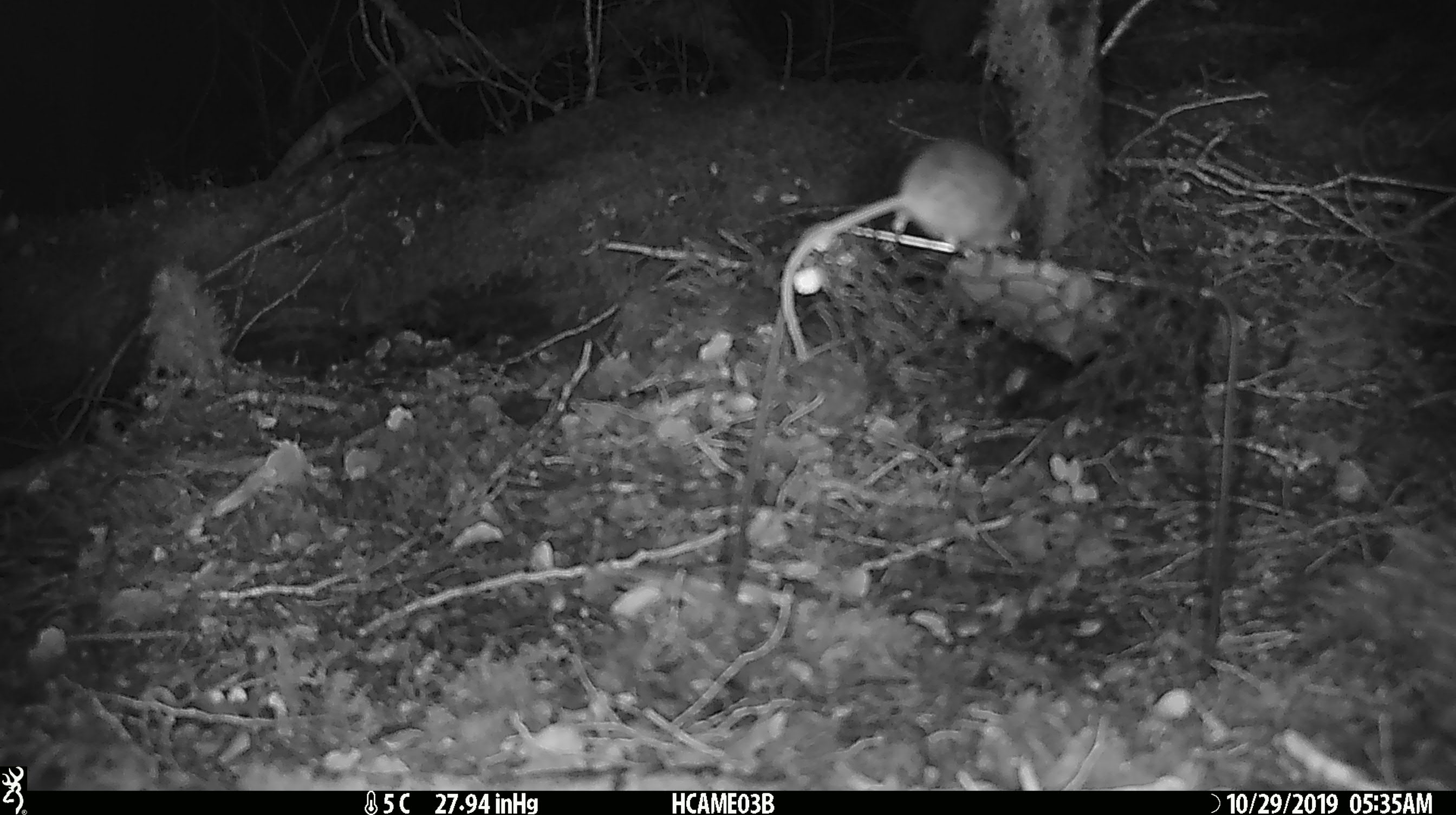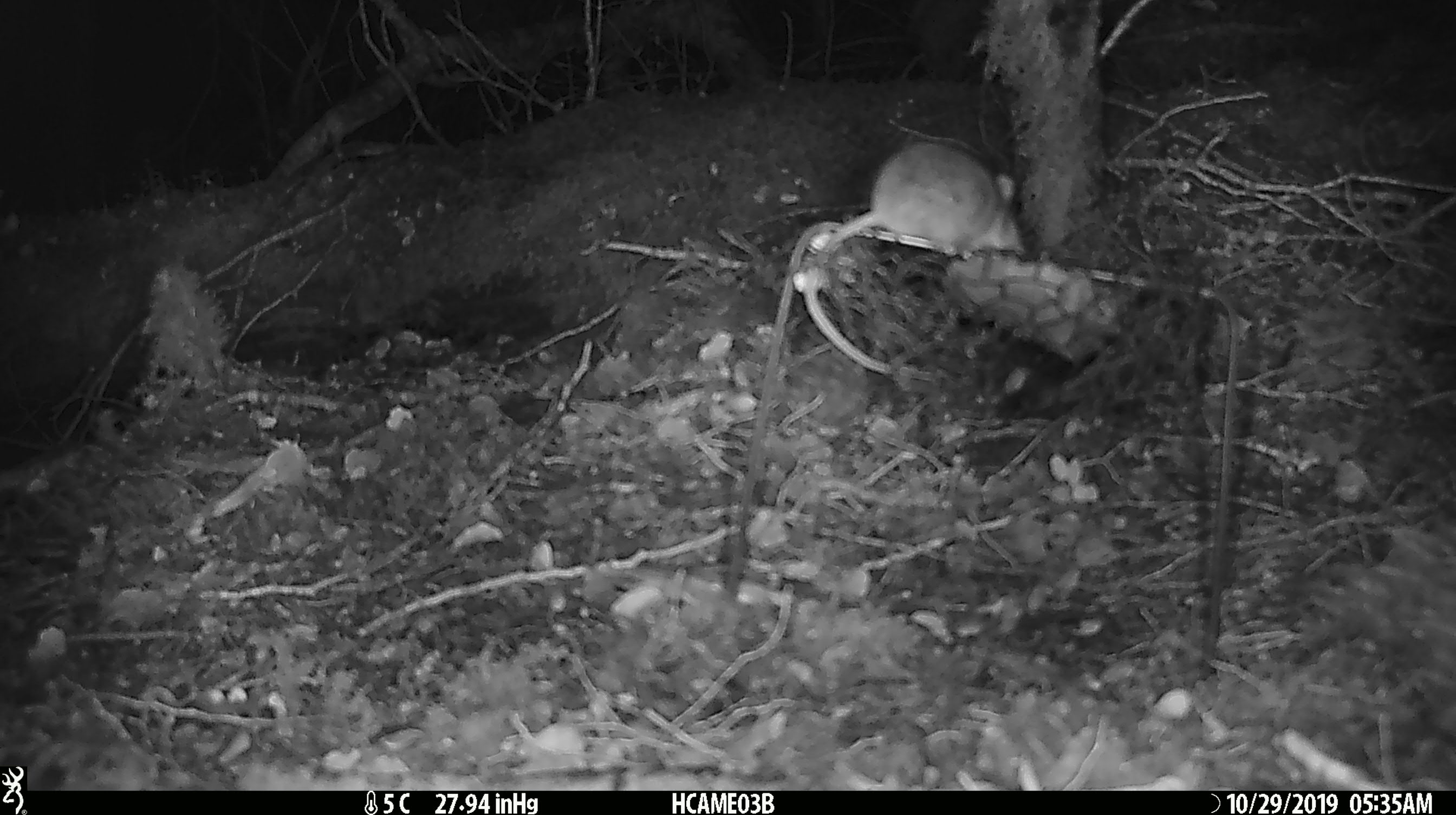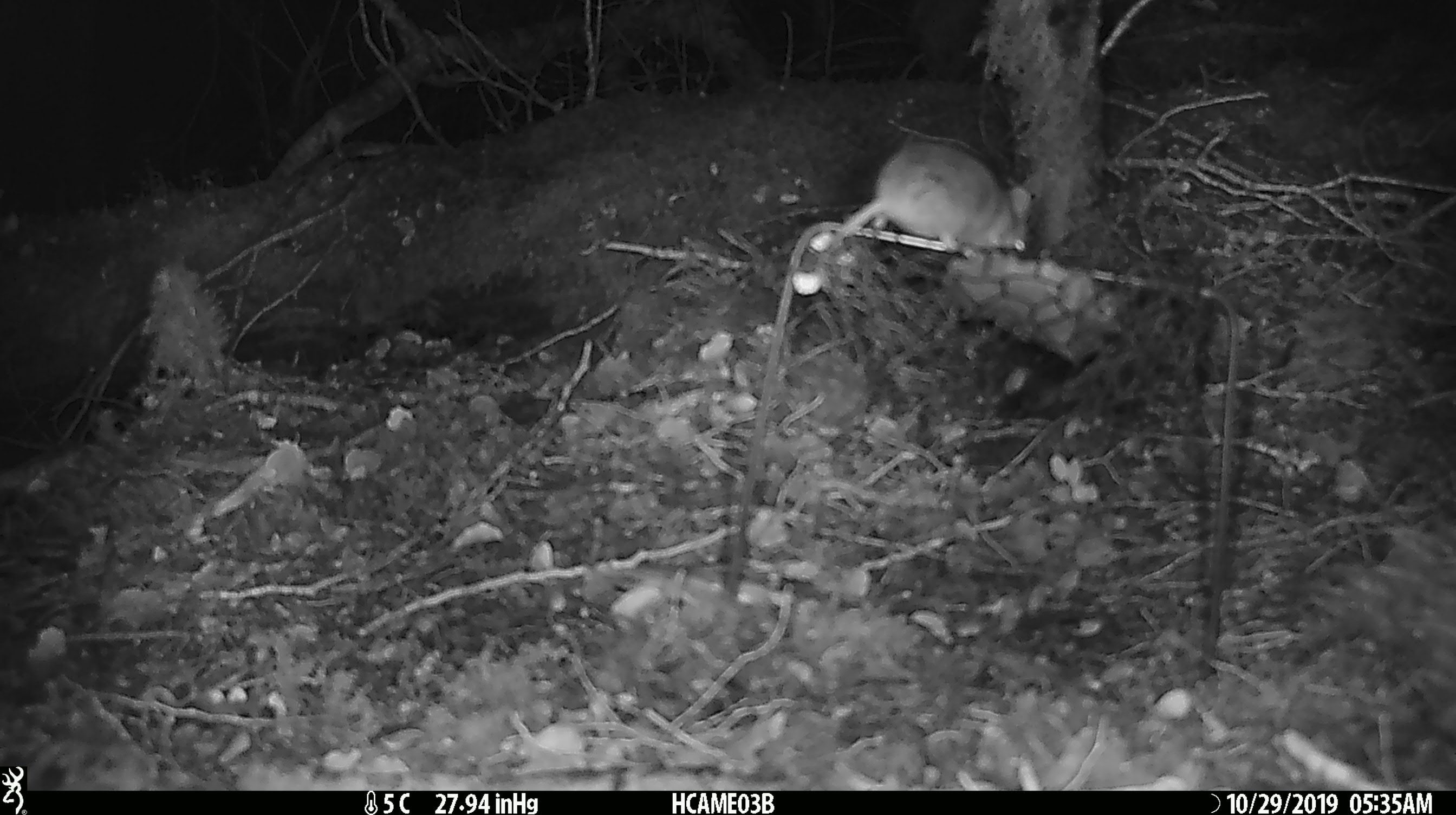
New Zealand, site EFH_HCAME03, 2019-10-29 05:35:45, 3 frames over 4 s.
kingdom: Animalia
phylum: Chordata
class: Mammalia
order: Rodentia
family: Muridae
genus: Mus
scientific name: Mus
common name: mouse